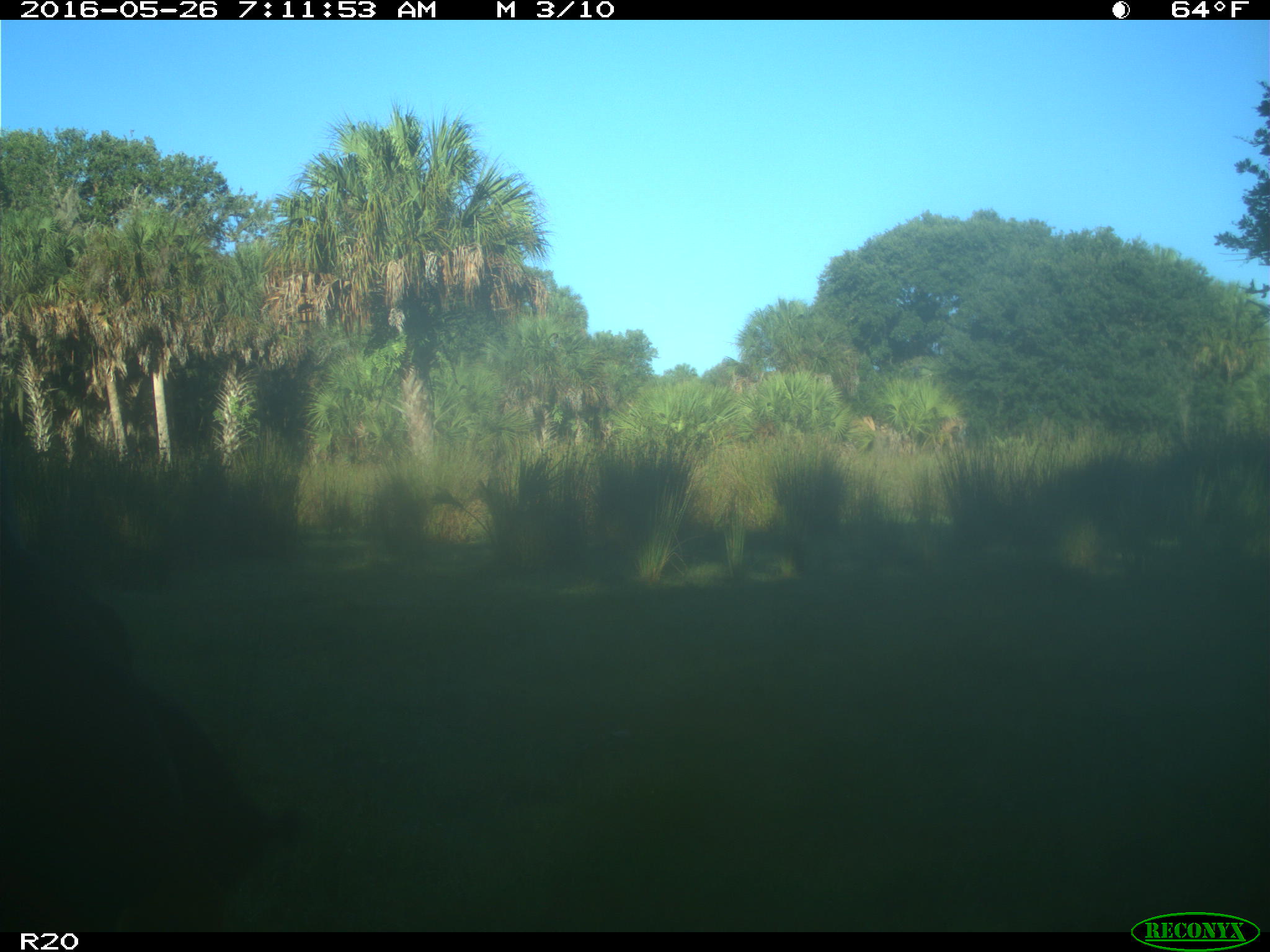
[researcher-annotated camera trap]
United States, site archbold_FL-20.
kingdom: Animalia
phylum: Chordata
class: Mammalia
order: Artiodactyla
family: Bovidae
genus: Bos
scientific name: Bos taurus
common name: domestic cow